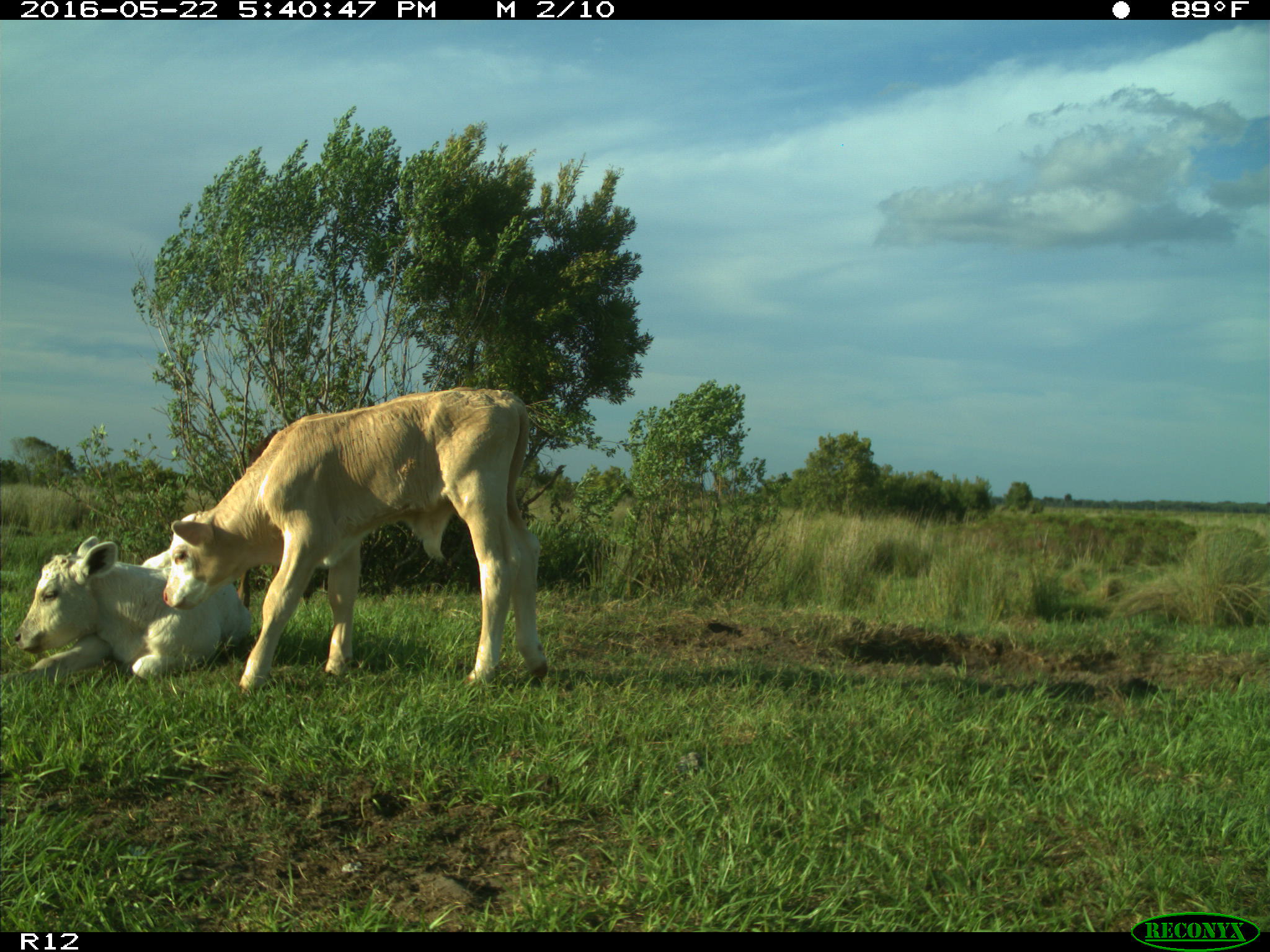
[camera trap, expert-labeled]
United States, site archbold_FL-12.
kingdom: Animalia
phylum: Chordata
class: Mammalia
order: Artiodactyla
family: Bovidae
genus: Bos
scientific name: Bos taurus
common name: domestic cow